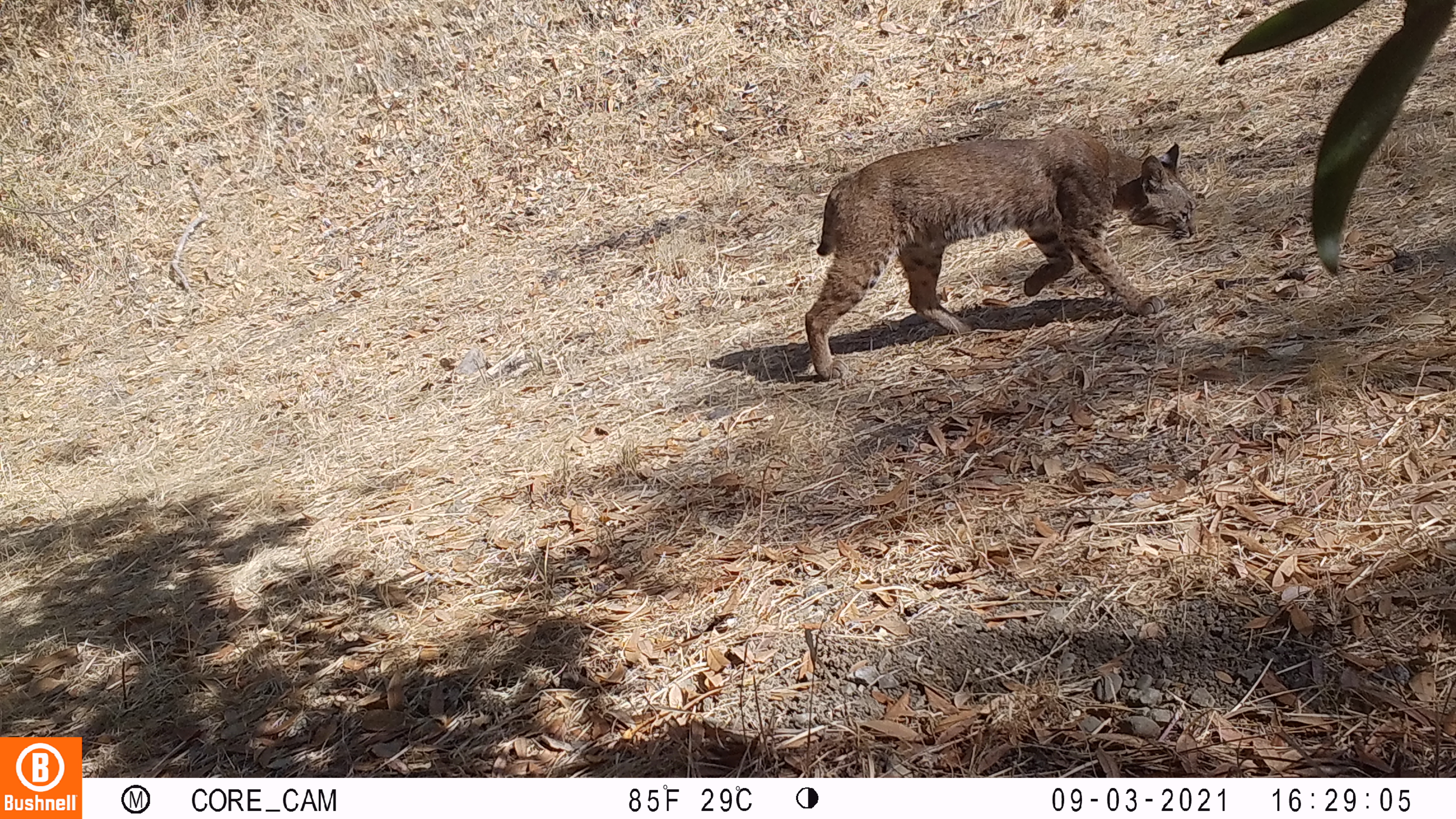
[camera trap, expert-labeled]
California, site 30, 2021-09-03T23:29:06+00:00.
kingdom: Animalia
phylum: Chordata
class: Mammalia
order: Carnivora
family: Felidae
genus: Lynx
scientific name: Lynx rufus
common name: bobcat